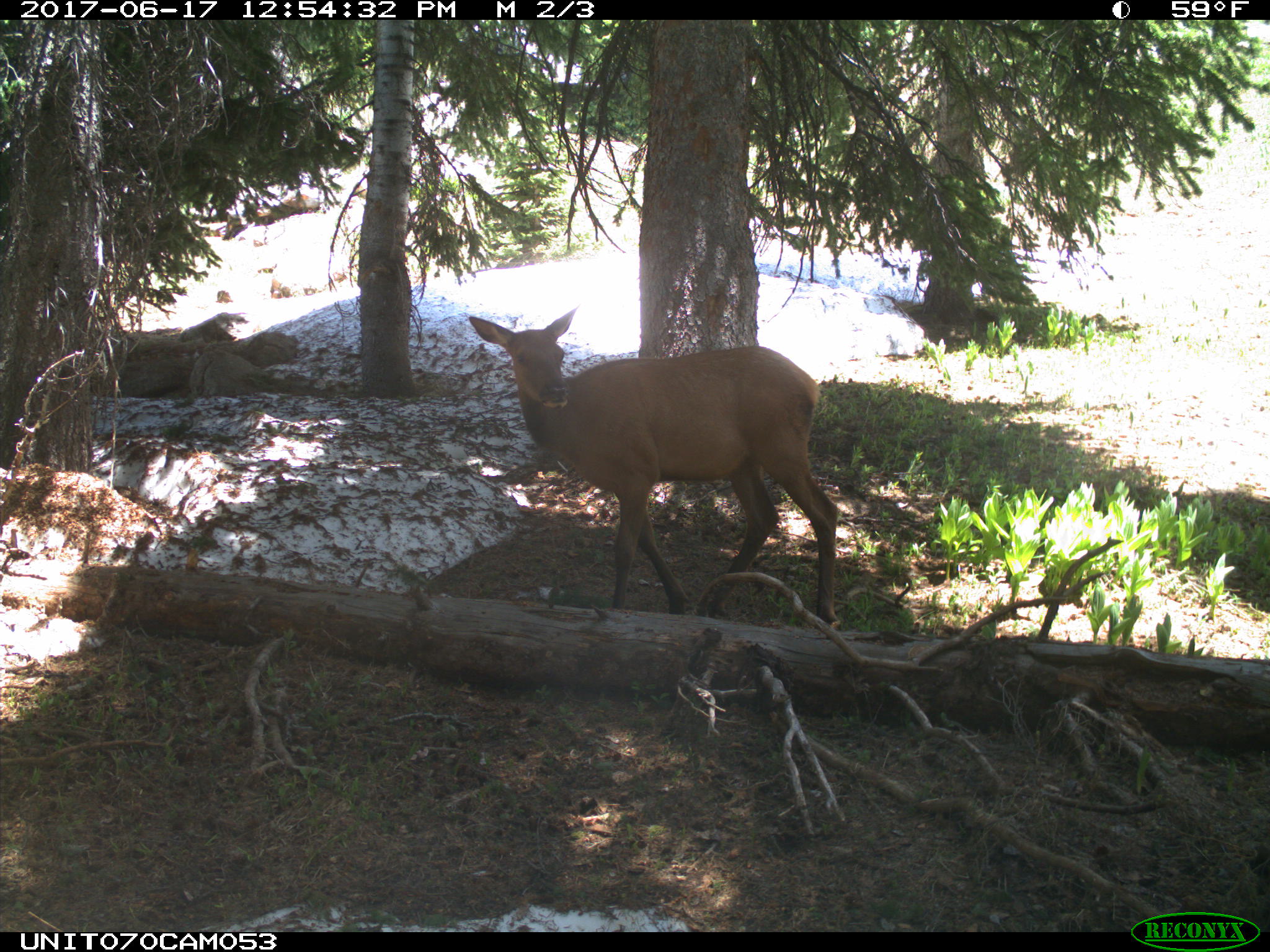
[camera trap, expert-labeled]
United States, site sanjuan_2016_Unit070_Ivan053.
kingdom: Animalia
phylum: Chordata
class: Mammalia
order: Artiodactyla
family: Cervidae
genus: Cervus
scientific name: Cervus elaphus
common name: red deer